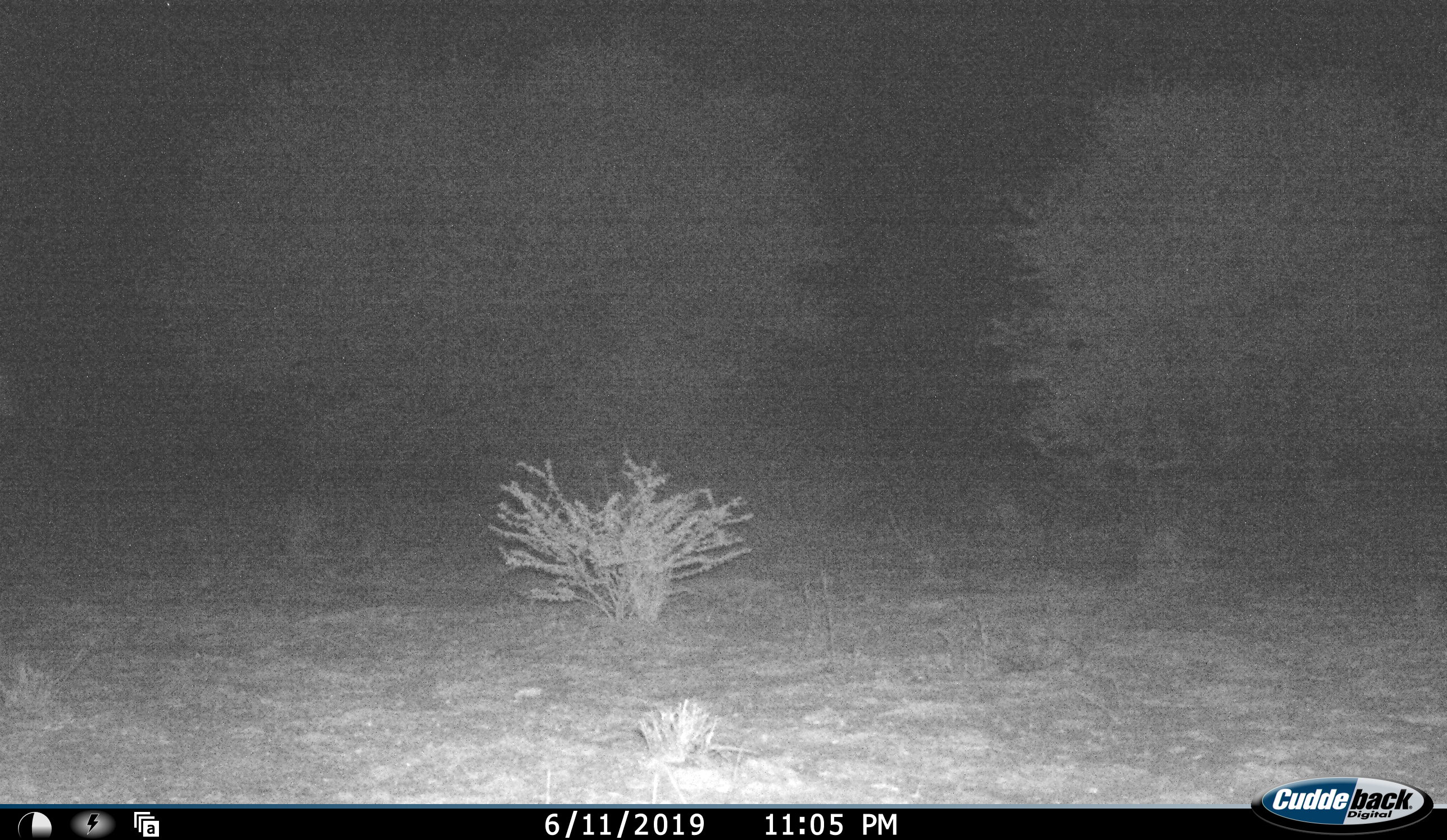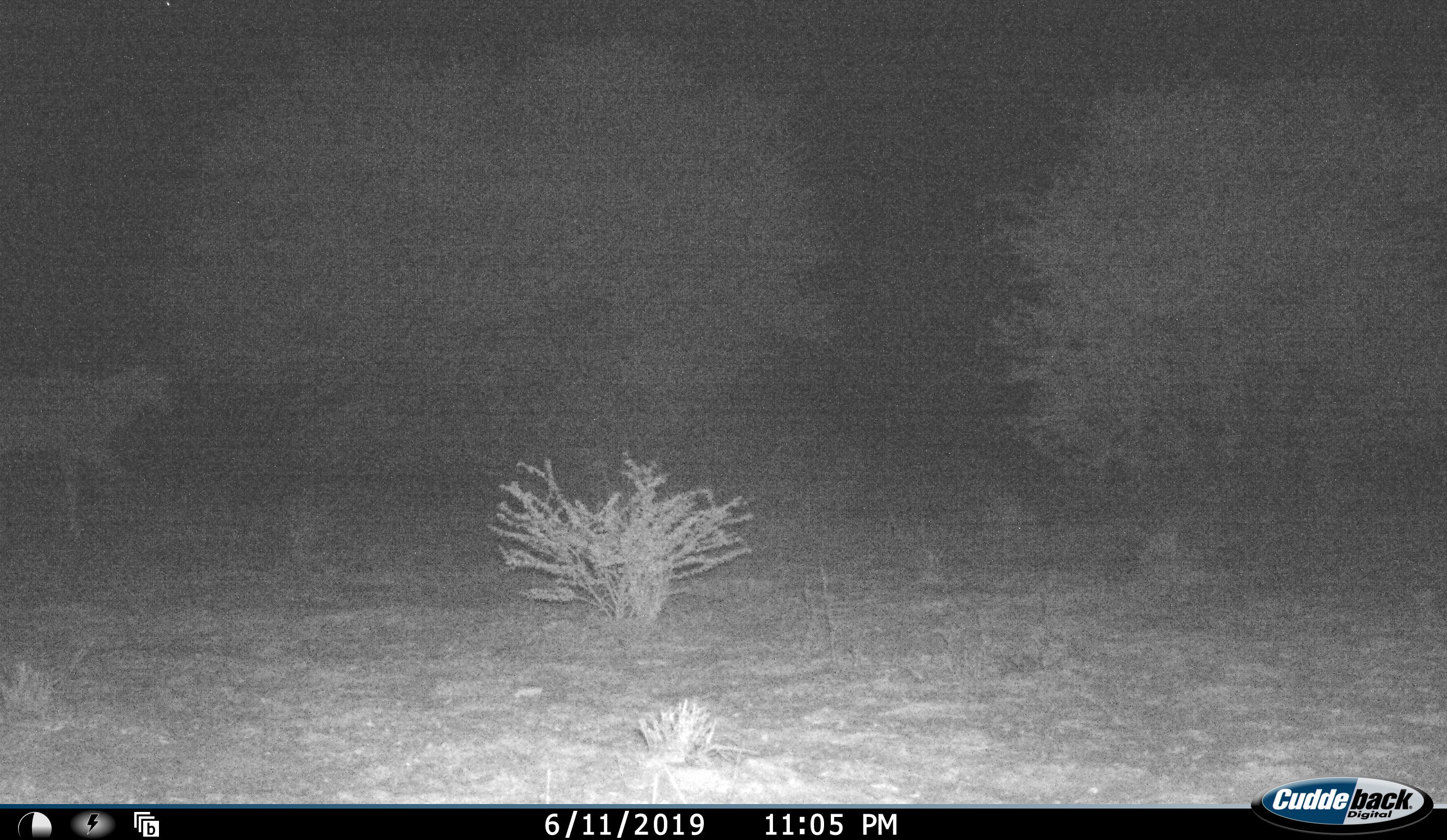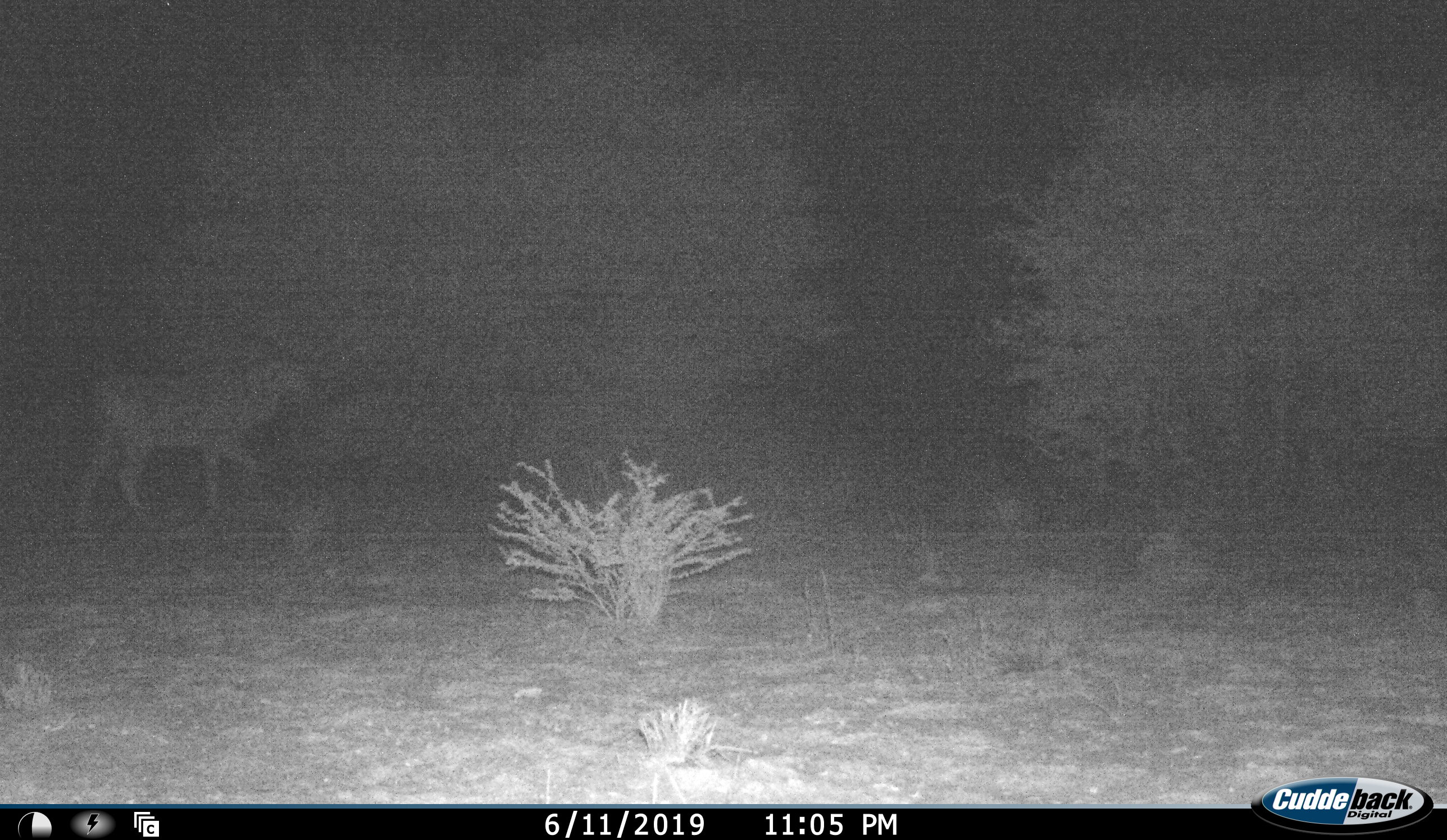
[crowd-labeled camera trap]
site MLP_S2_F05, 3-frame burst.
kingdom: Animalia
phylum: Chordata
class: Mammalia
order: Artiodactyla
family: Bovidae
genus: Tragelaphus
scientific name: Tragelaphus oryx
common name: eland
Eland (Tragelaphus oryx), count 1. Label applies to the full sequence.